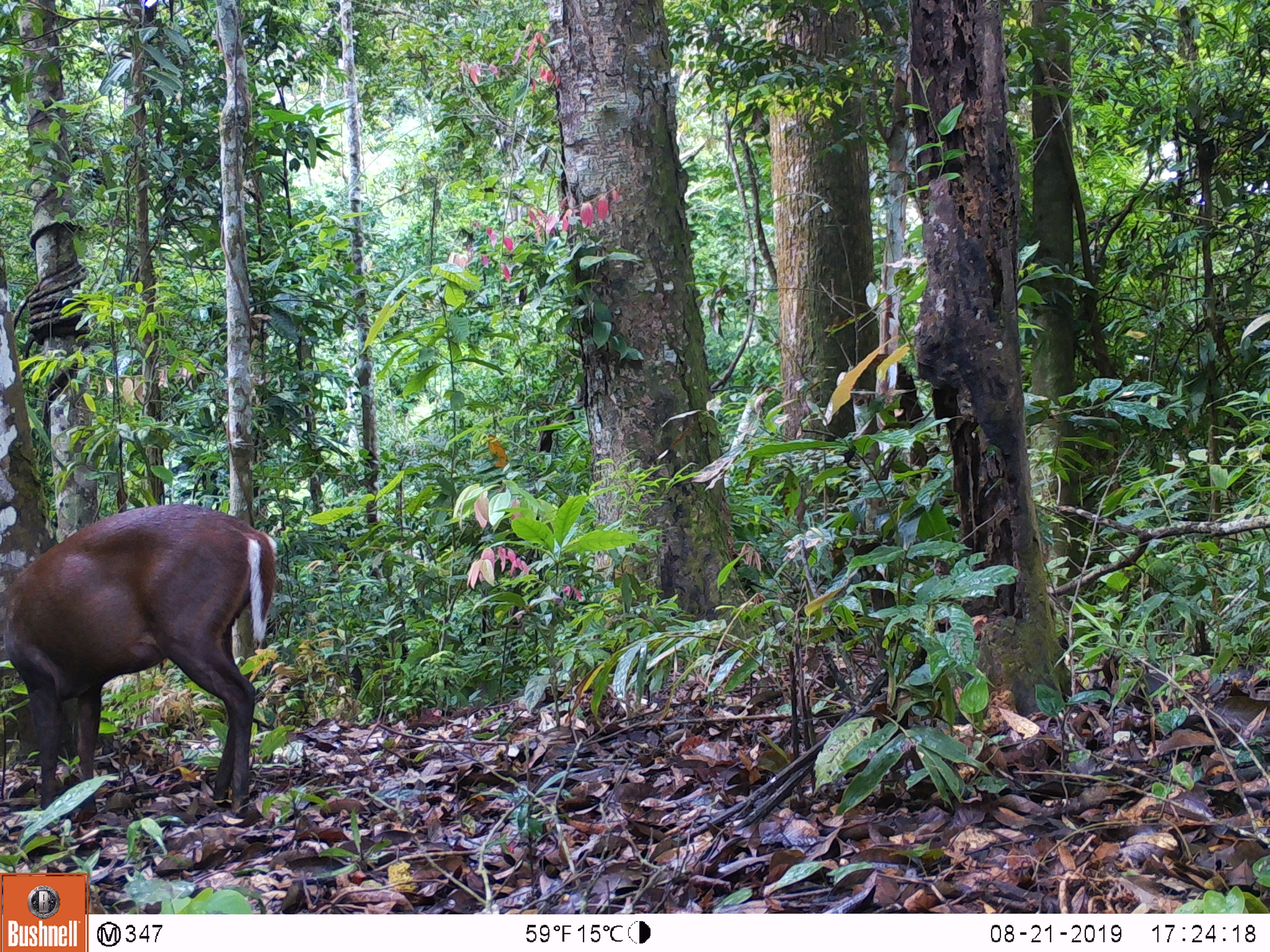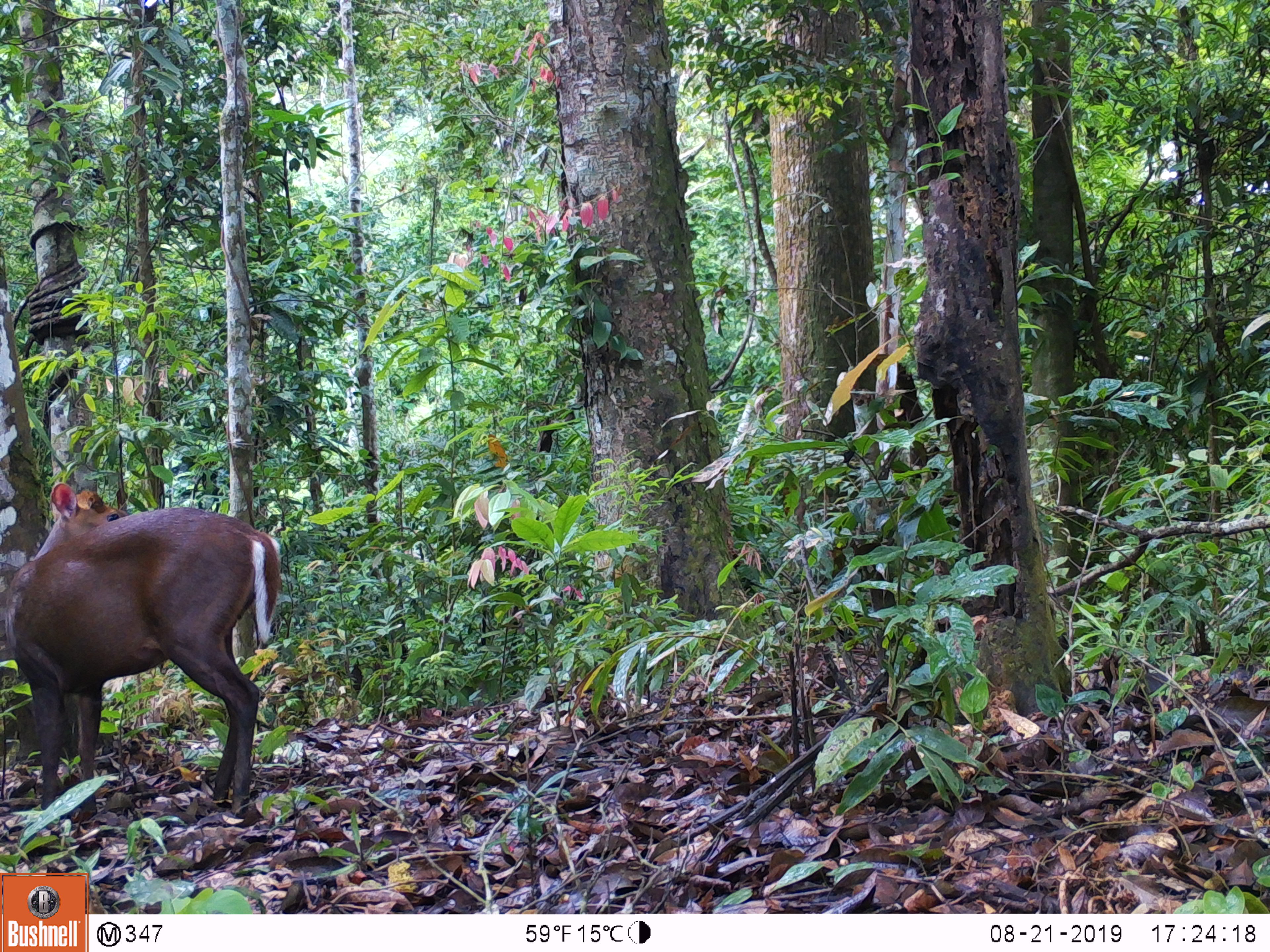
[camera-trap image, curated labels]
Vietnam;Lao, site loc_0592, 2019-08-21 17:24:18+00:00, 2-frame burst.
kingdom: Animalia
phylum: Chordata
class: Mammalia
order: Artiodactyla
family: Cervidae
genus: Muntiacus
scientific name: Muntiacus rooseveltorum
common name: roosevelt's muntjac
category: roosevelts muntjac group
Roosevelts muntjac group (roosevelt's muntjac) (Muntiacus rooseveltorum). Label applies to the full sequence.